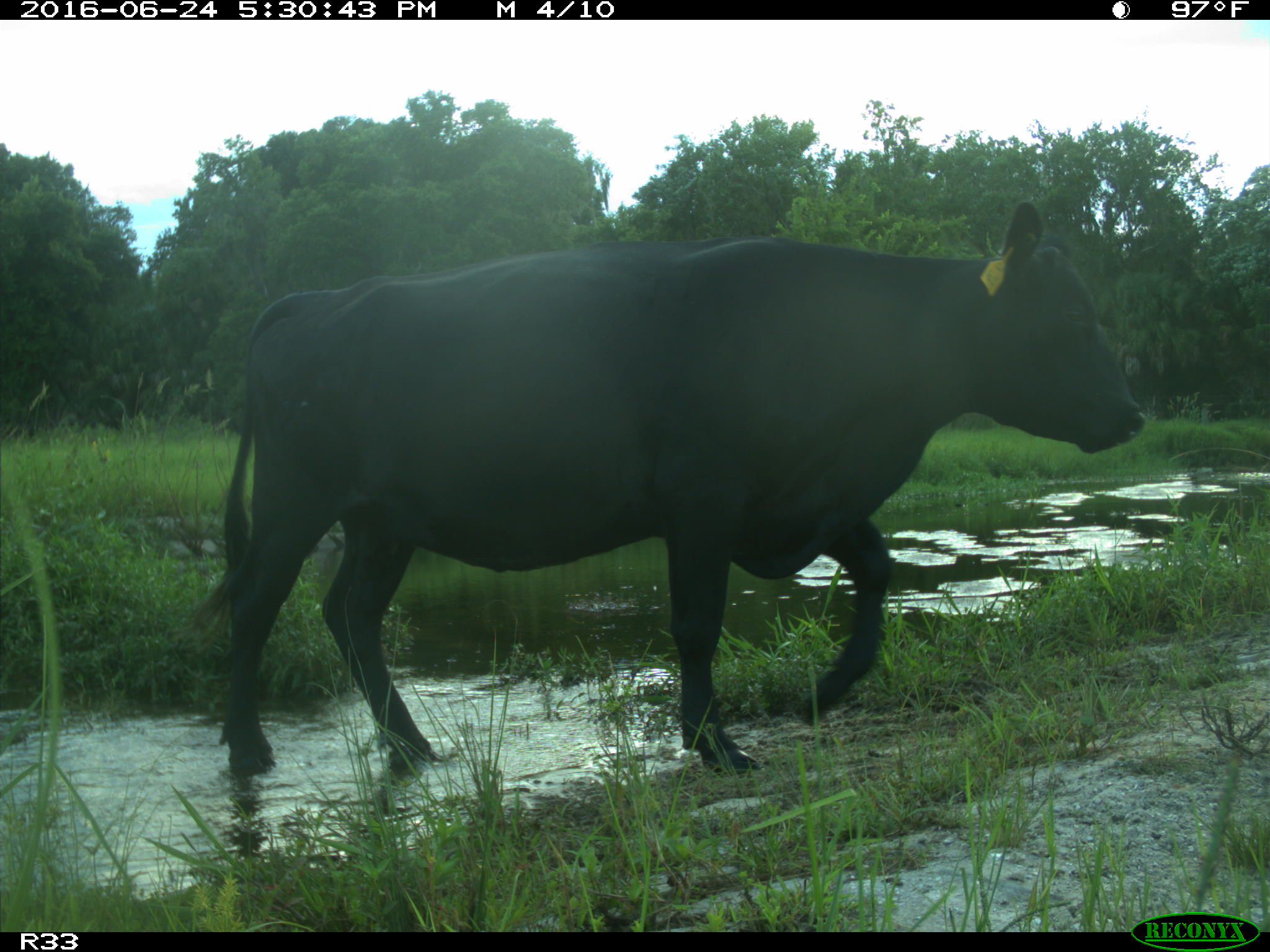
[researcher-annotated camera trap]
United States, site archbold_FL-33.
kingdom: Animalia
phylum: Chordata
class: Mammalia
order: Artiodactyla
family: Bovidae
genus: Bos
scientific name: Bos taurus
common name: domestic cow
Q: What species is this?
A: Bos taurus (domestic cow).